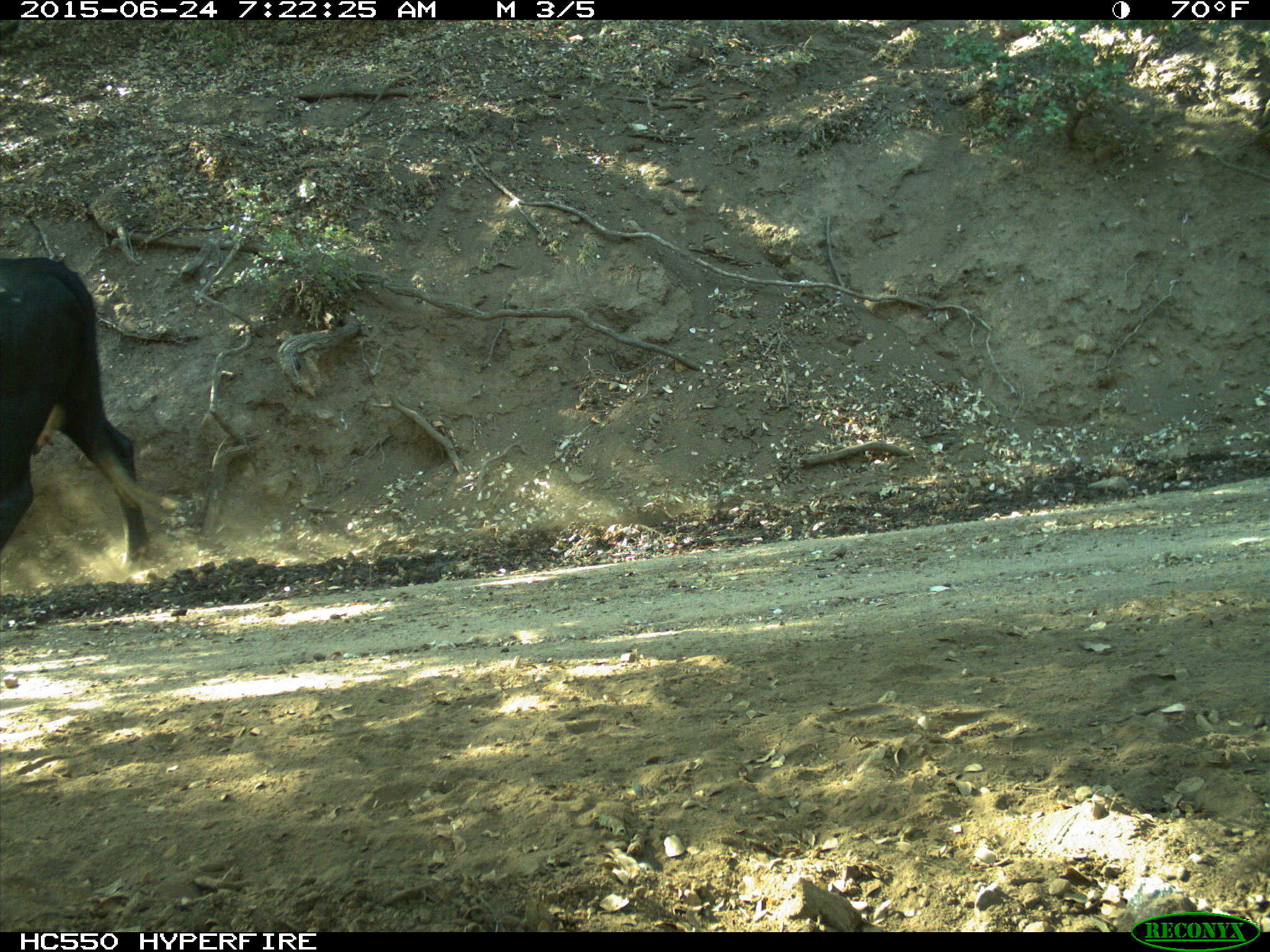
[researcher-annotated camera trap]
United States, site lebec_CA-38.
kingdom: Animalia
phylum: Chordata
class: Mammalia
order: Artiodactyla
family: Bovidae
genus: Bos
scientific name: Bos taurus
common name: domestic cow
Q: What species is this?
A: Bos taurus (domestic cow).